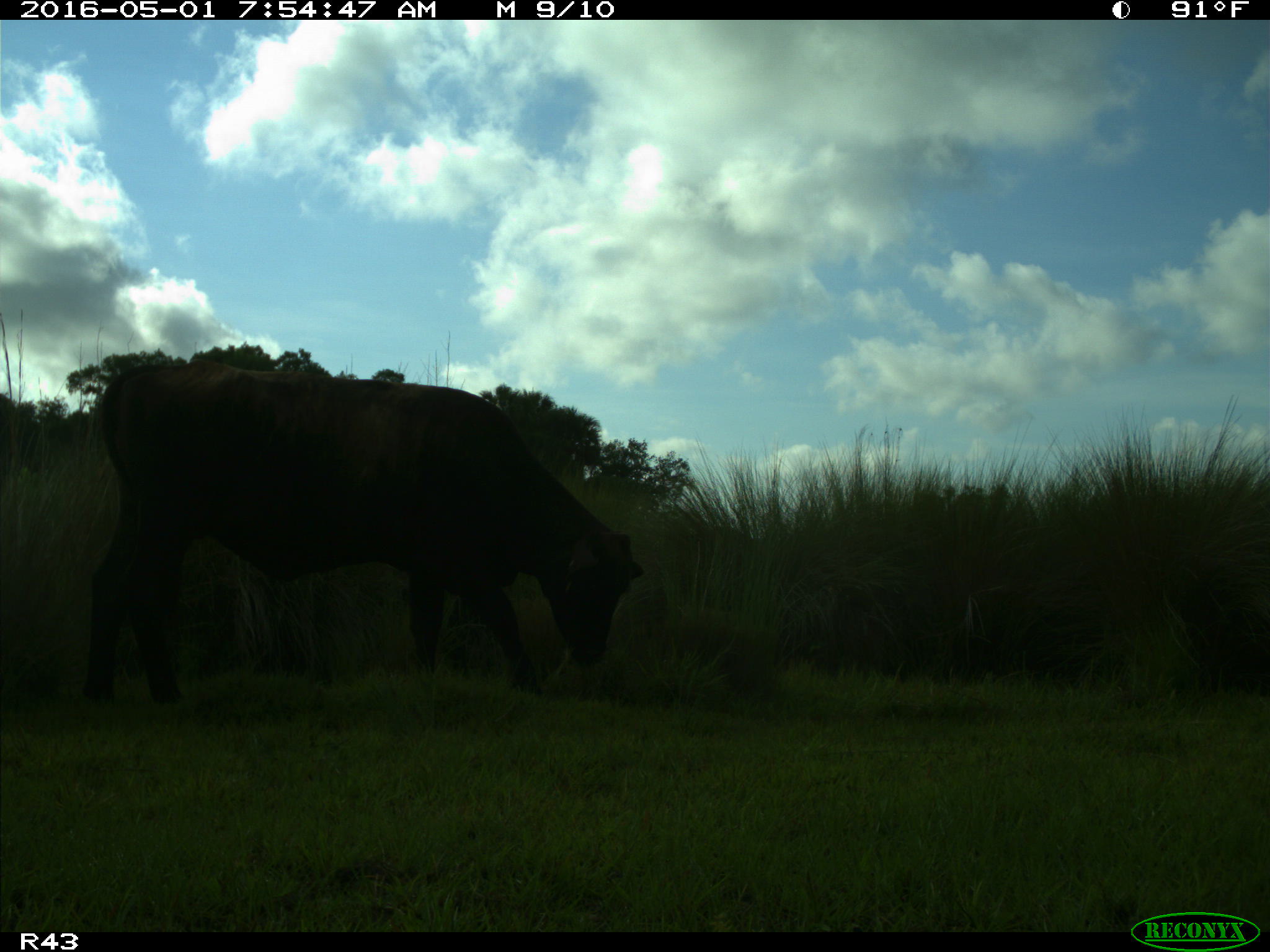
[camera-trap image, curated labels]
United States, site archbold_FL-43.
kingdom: Animalia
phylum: Chordata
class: Mammalia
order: Artiodactyla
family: Bovidae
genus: Bos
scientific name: Bos taurus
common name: domestic cow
Bos taurus (domestic cow).